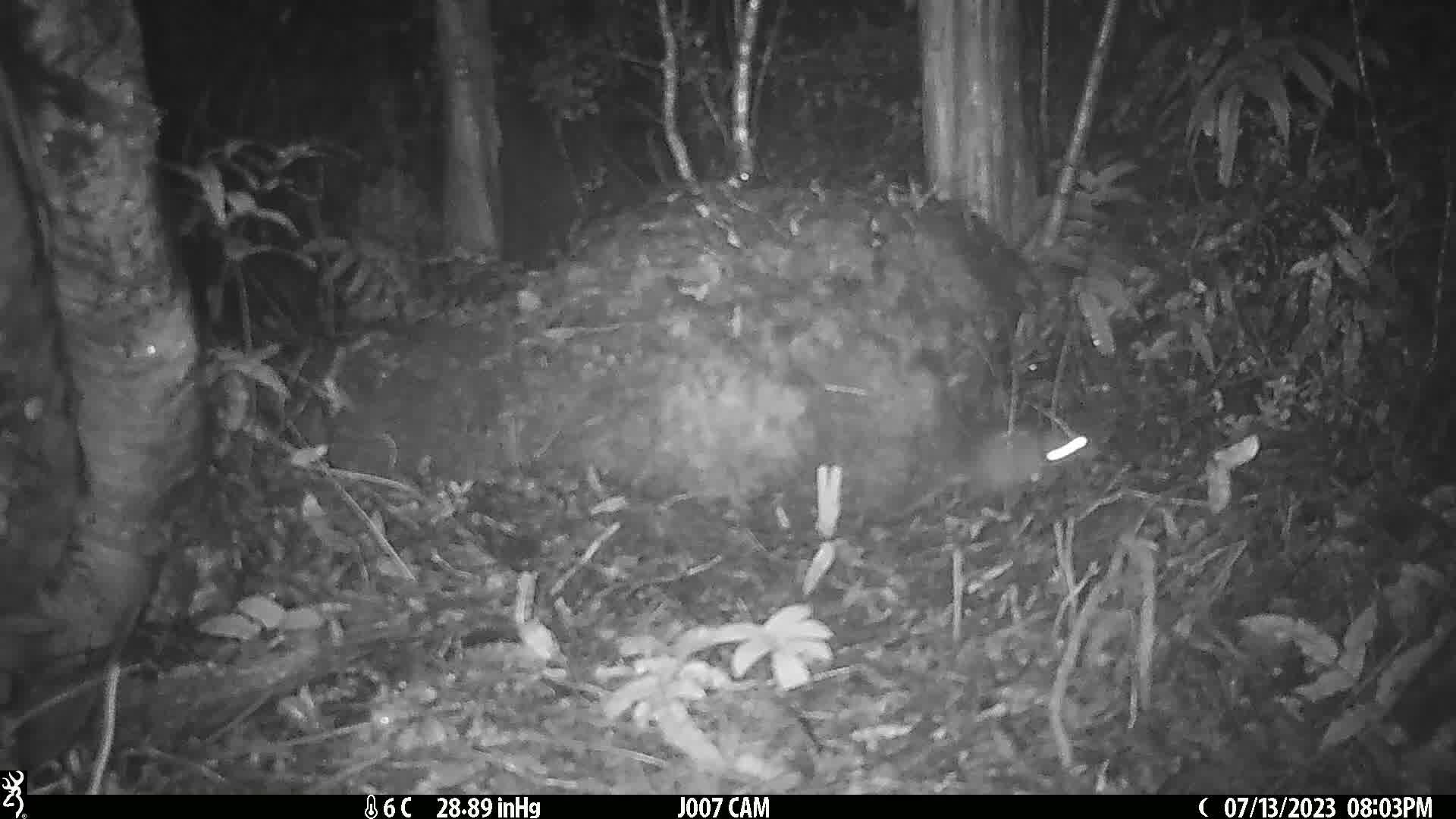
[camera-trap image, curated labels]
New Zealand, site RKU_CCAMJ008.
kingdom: Animalia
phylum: Chordata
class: Mammalia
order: Rodentia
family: Muridae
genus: Rattus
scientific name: Rattus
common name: rat